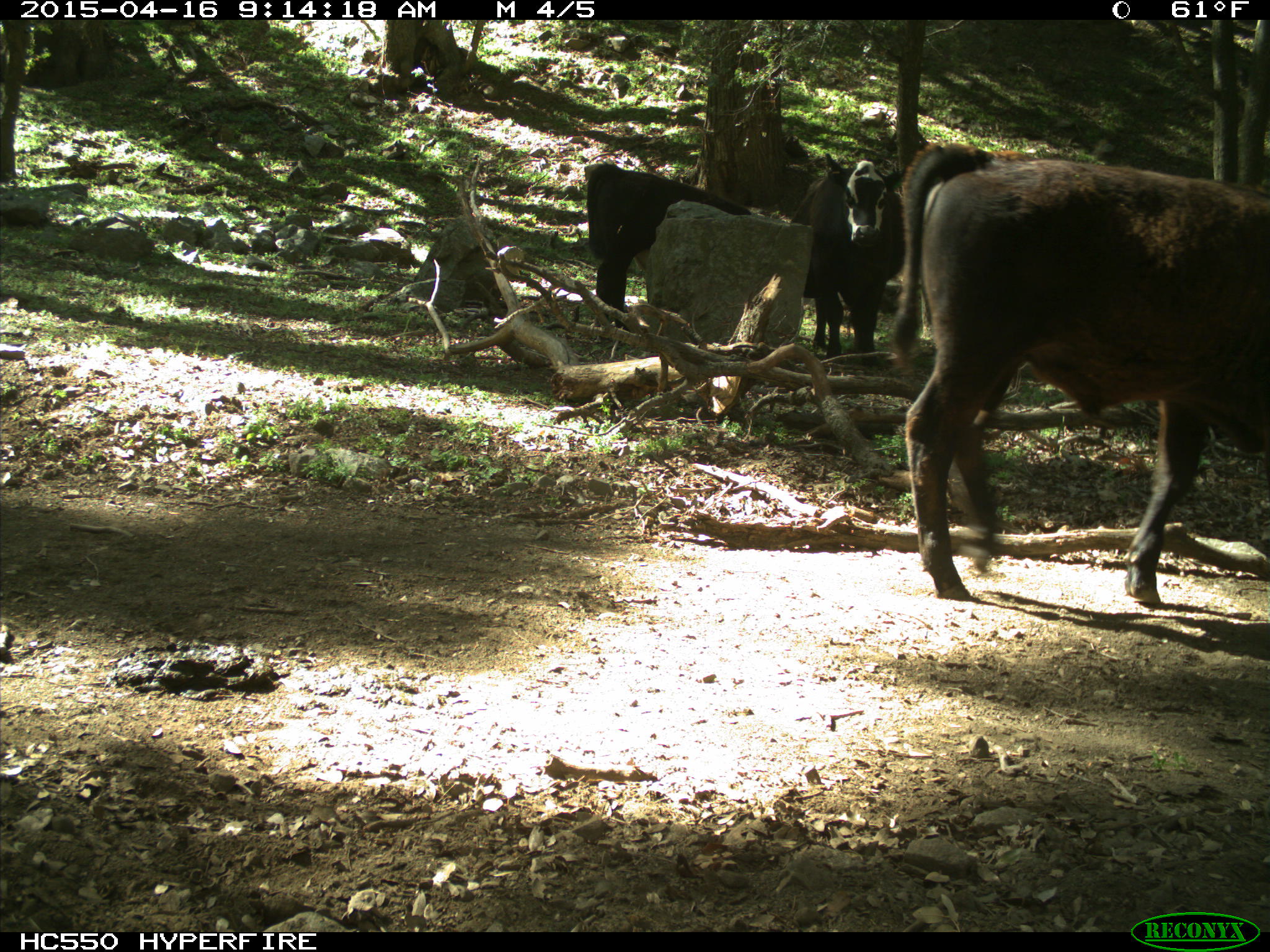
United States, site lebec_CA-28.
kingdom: Animalia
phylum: Chordata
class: Mammalia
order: Artiodactyla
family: Bovidae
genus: Bos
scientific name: Bos taurus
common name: domestic cow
Bos taurus (domestic cow).